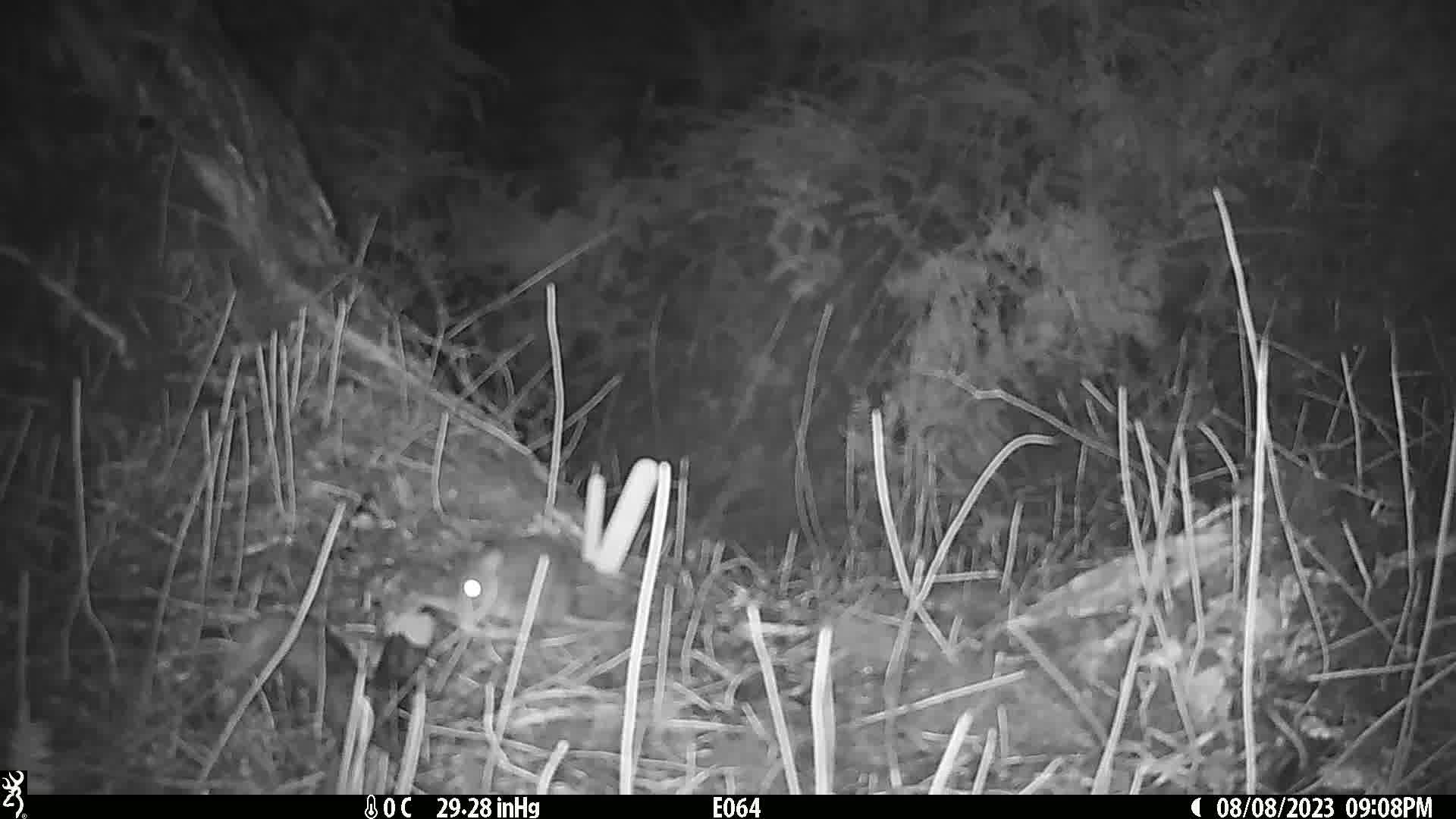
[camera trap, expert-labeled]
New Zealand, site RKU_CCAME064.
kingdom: Animalia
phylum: Chordata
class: Mammalia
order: Rodentia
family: Muridae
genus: Rattus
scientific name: Rattus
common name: rat